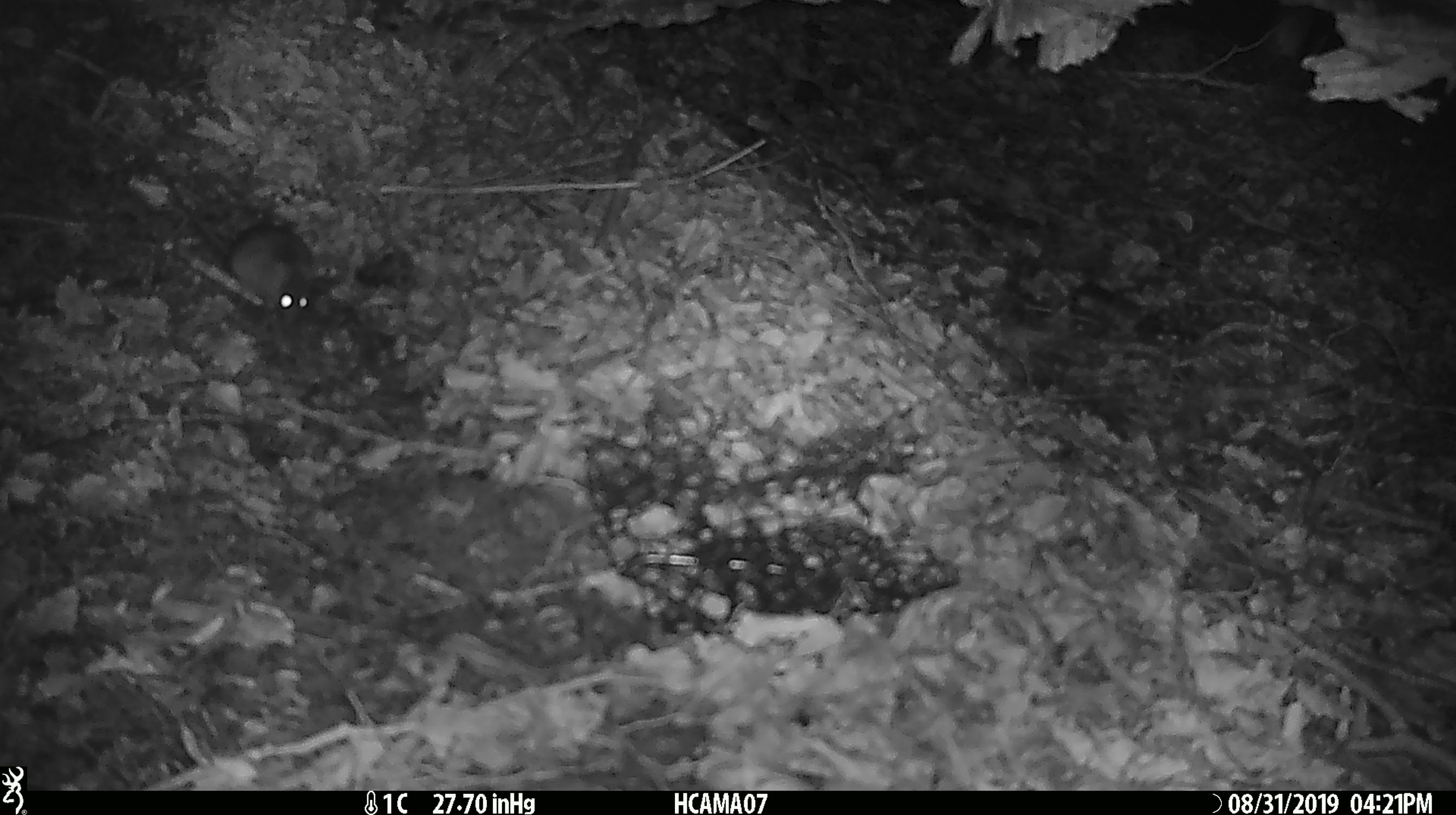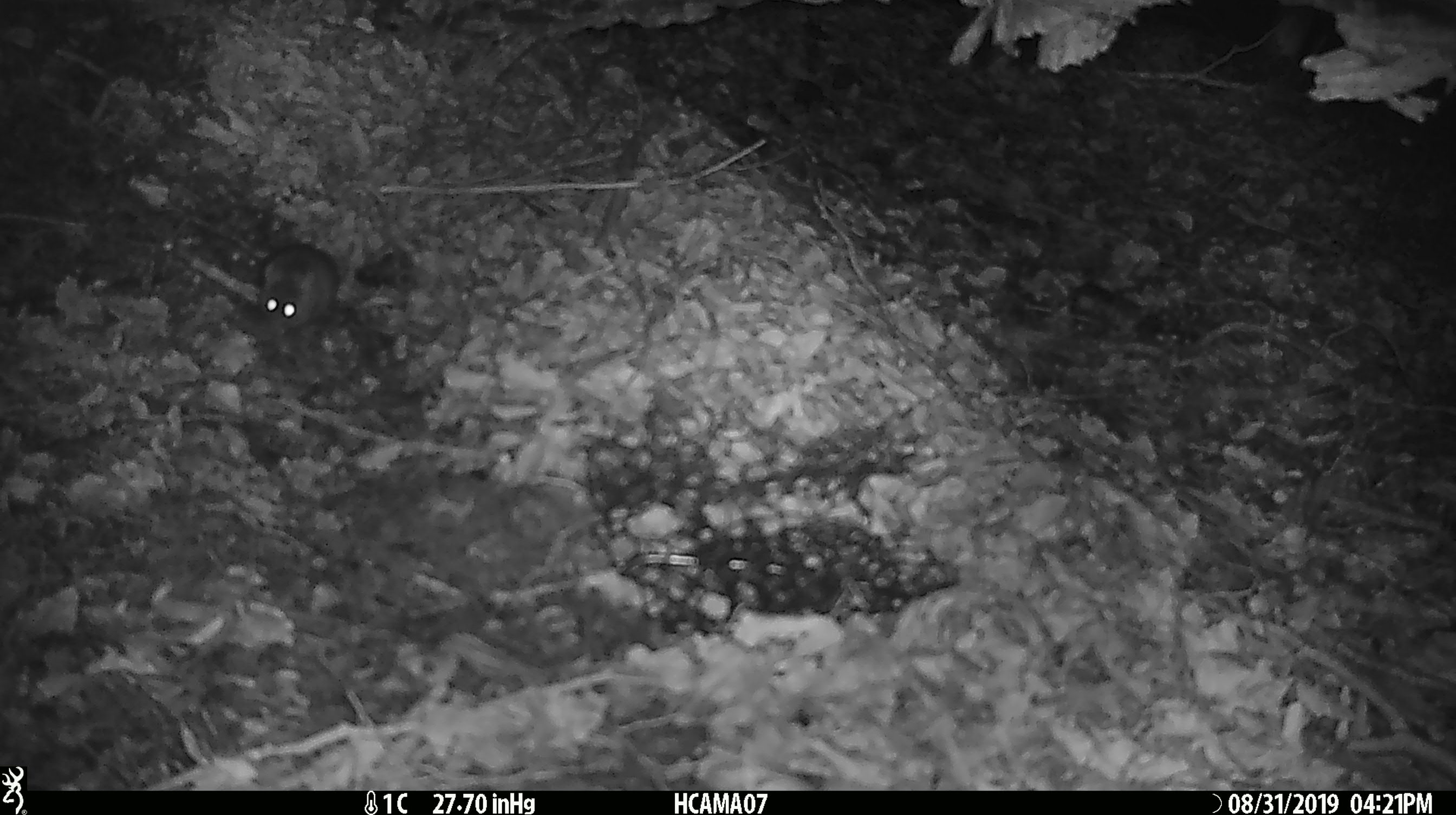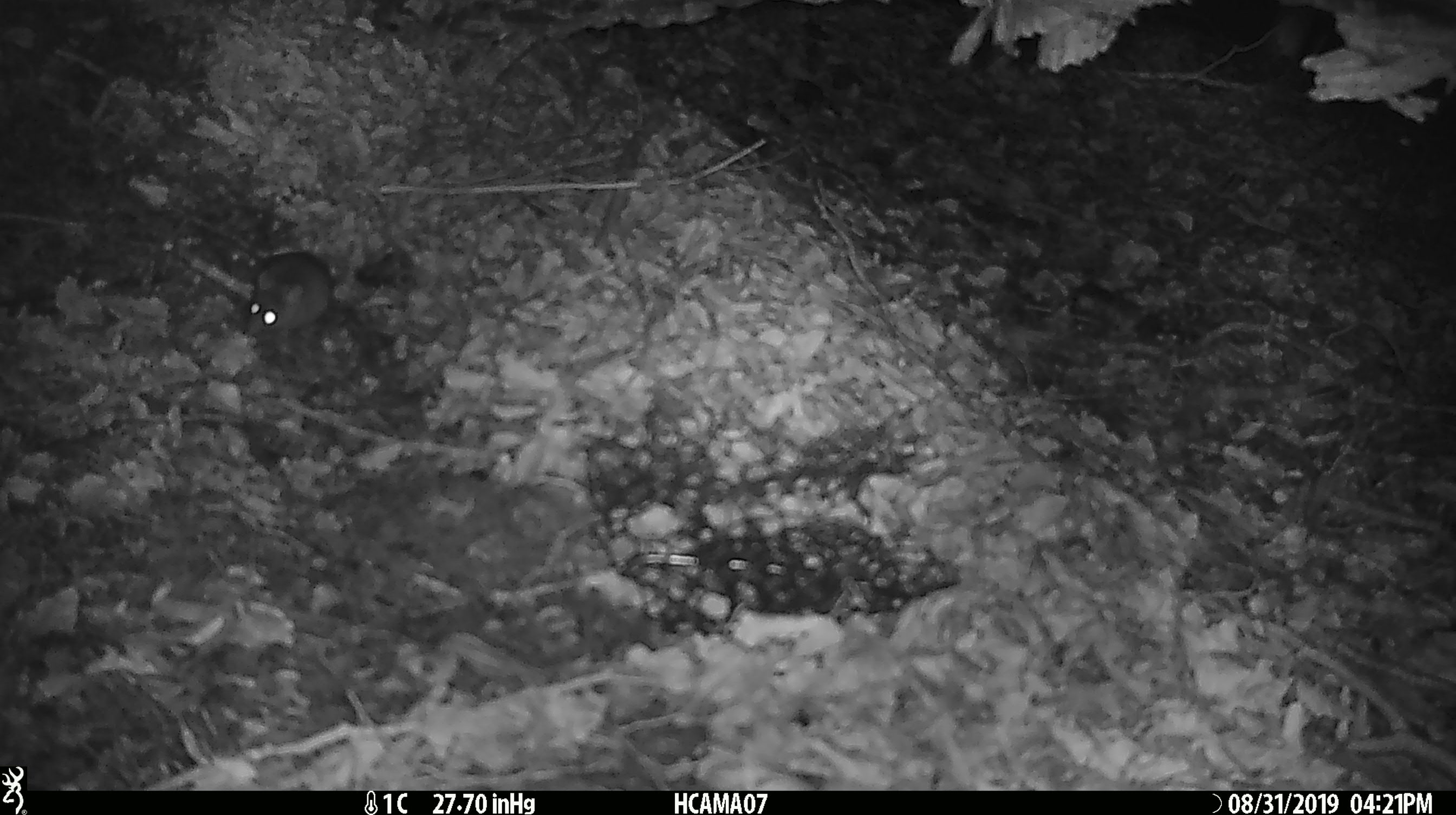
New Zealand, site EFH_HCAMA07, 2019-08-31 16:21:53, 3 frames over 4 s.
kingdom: Animalia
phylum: Chordata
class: Mammalia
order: Rodentia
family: Muridae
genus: Mus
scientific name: Mus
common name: mouse